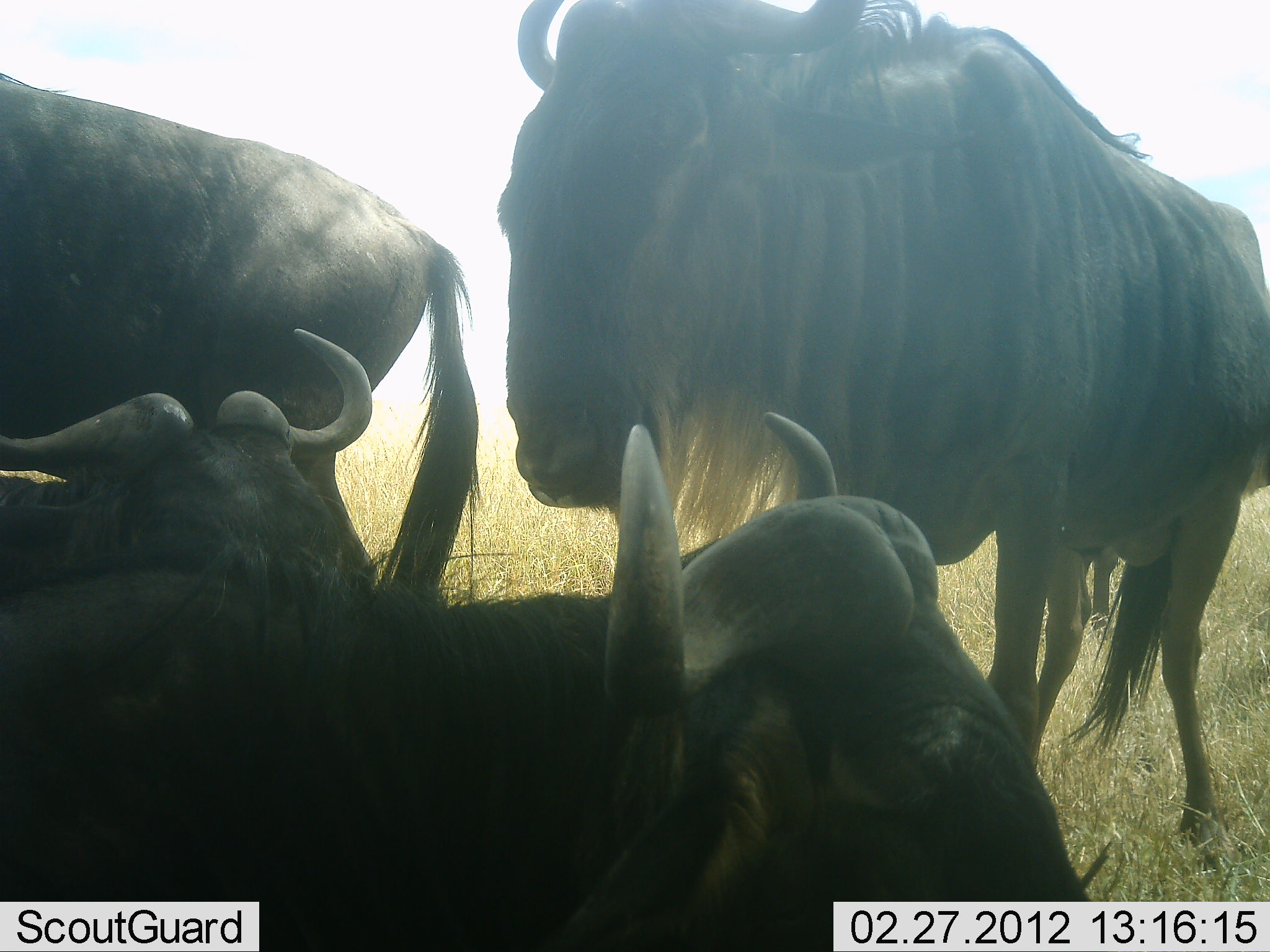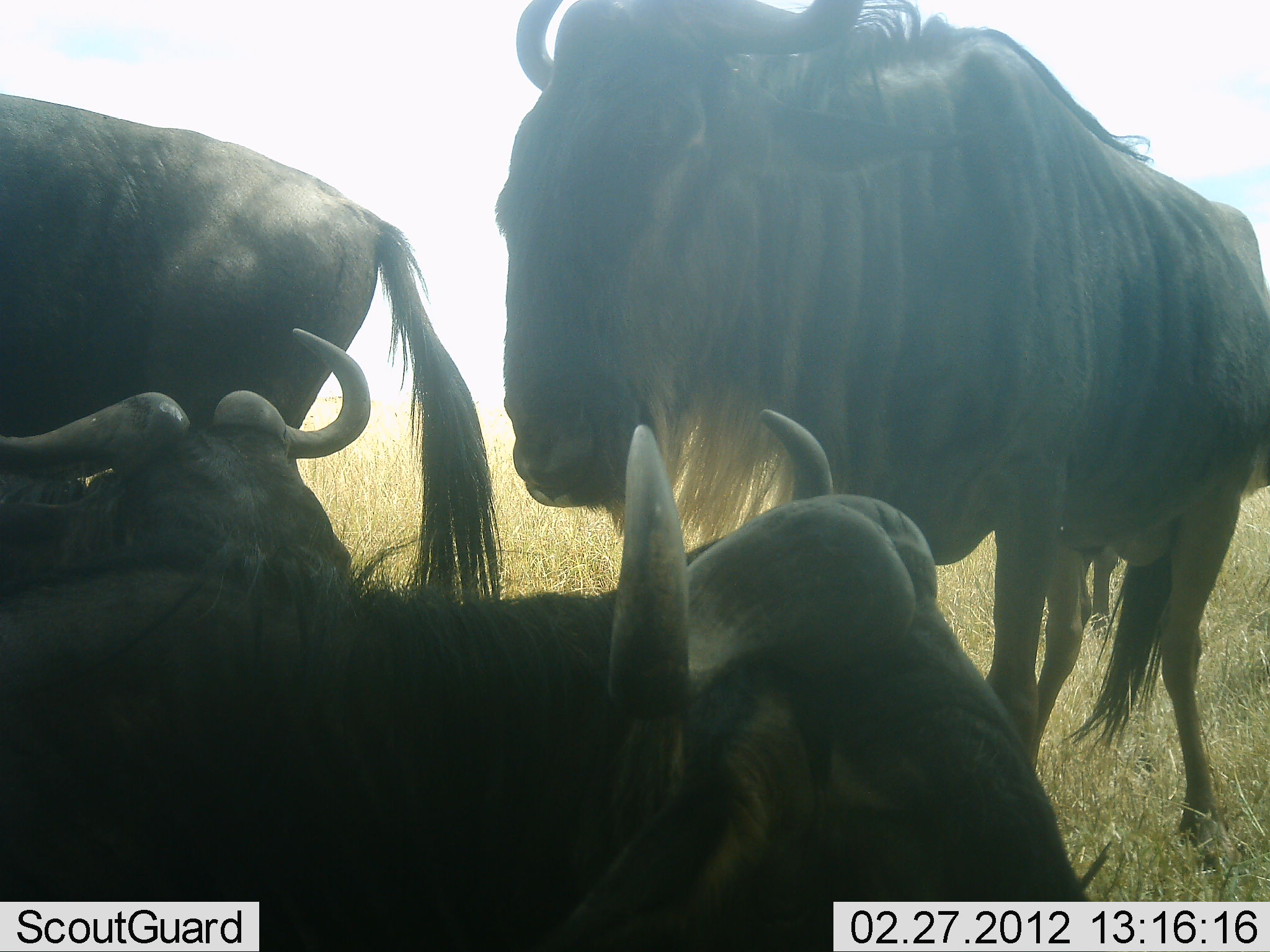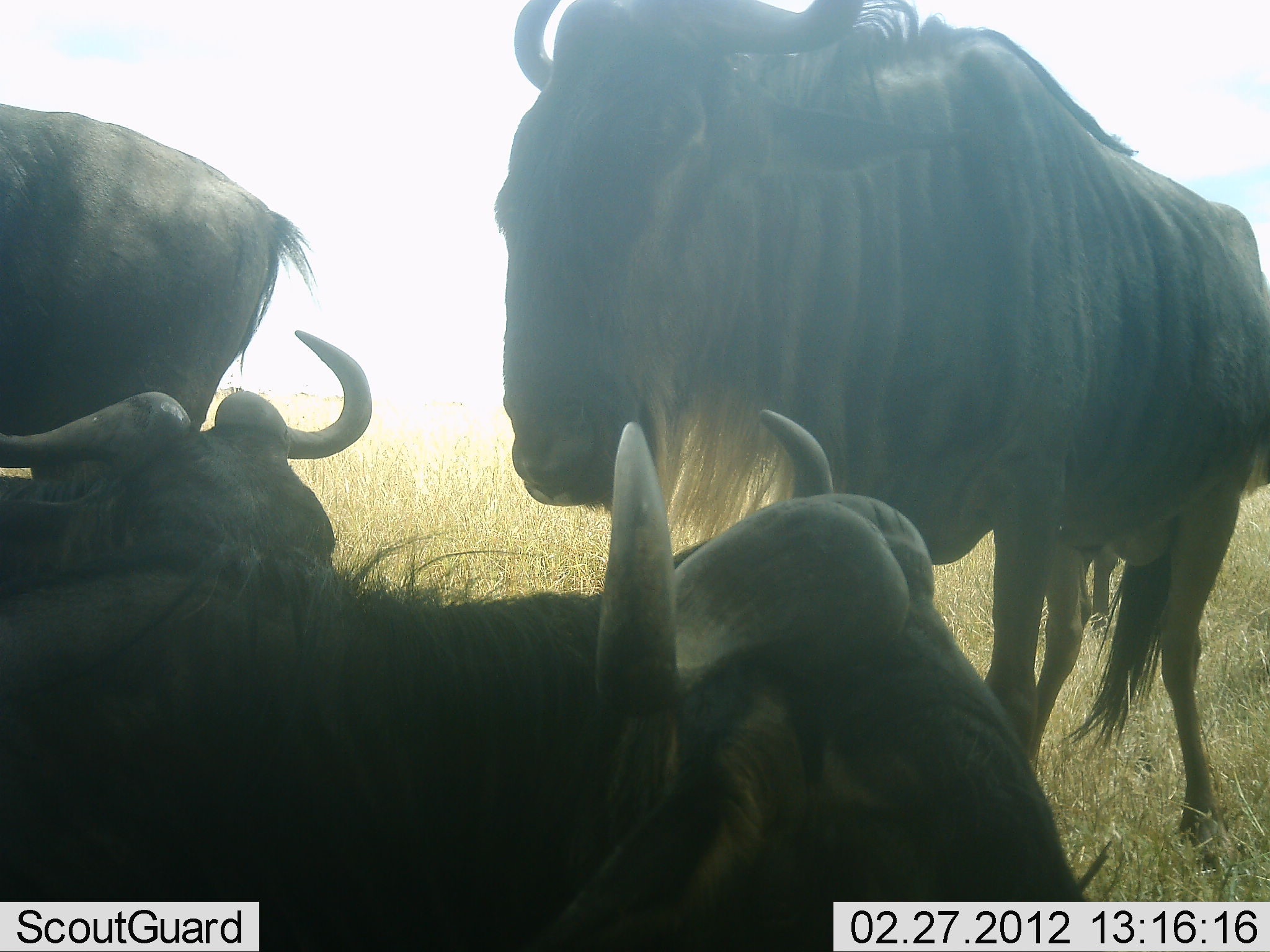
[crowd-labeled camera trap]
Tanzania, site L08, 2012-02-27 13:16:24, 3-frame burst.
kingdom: Animalia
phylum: Chordata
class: Mammalia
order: Artiodactyla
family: Bovidae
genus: Connochaetes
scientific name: Connochaetes taurinus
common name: blue wildebeest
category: wildebeest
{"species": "wildebeest (blue wildebeest) (Connochaetes taurinus)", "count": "4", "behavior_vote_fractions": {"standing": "93%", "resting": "73%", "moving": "20%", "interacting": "7%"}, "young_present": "0%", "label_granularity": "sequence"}